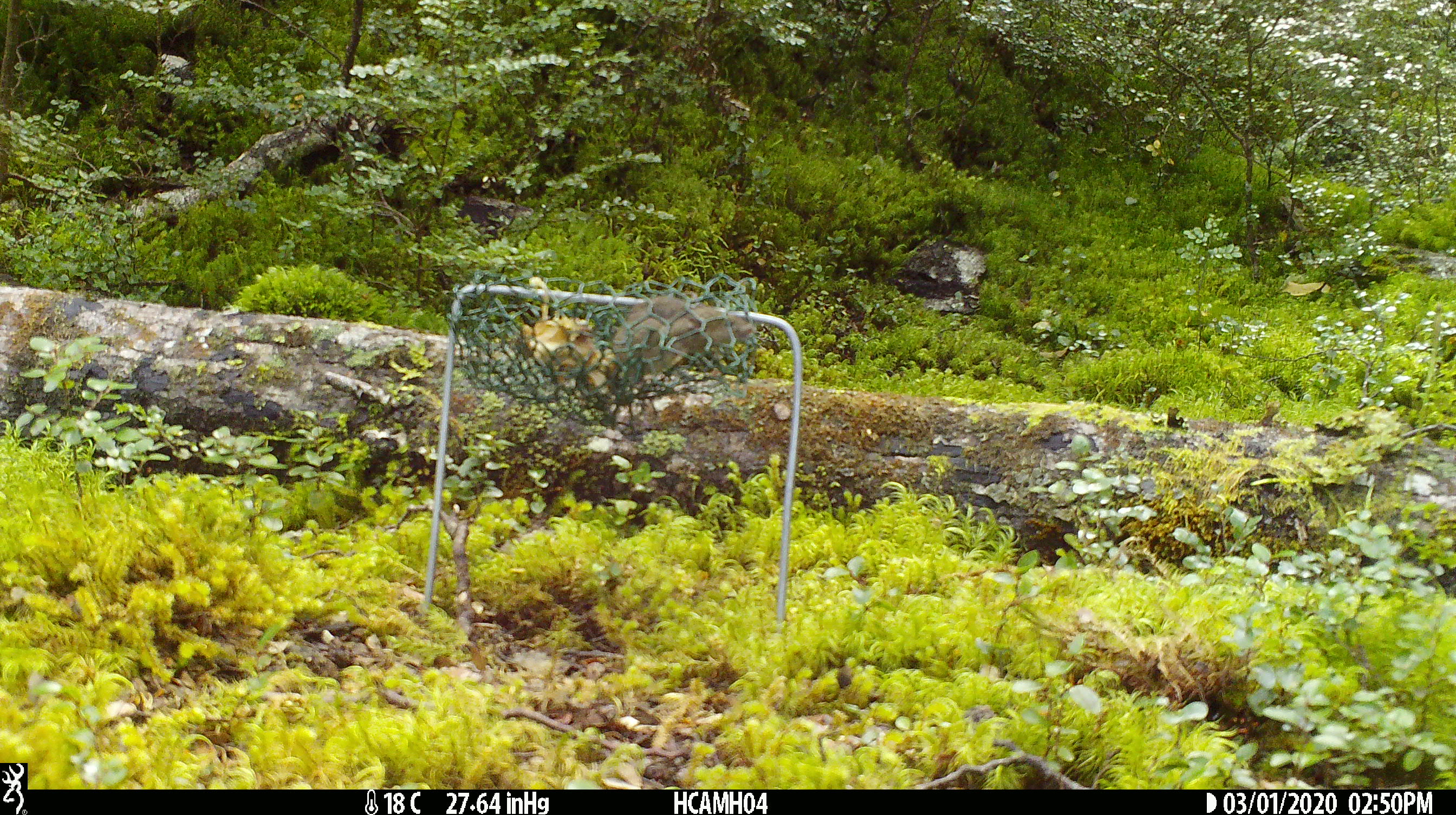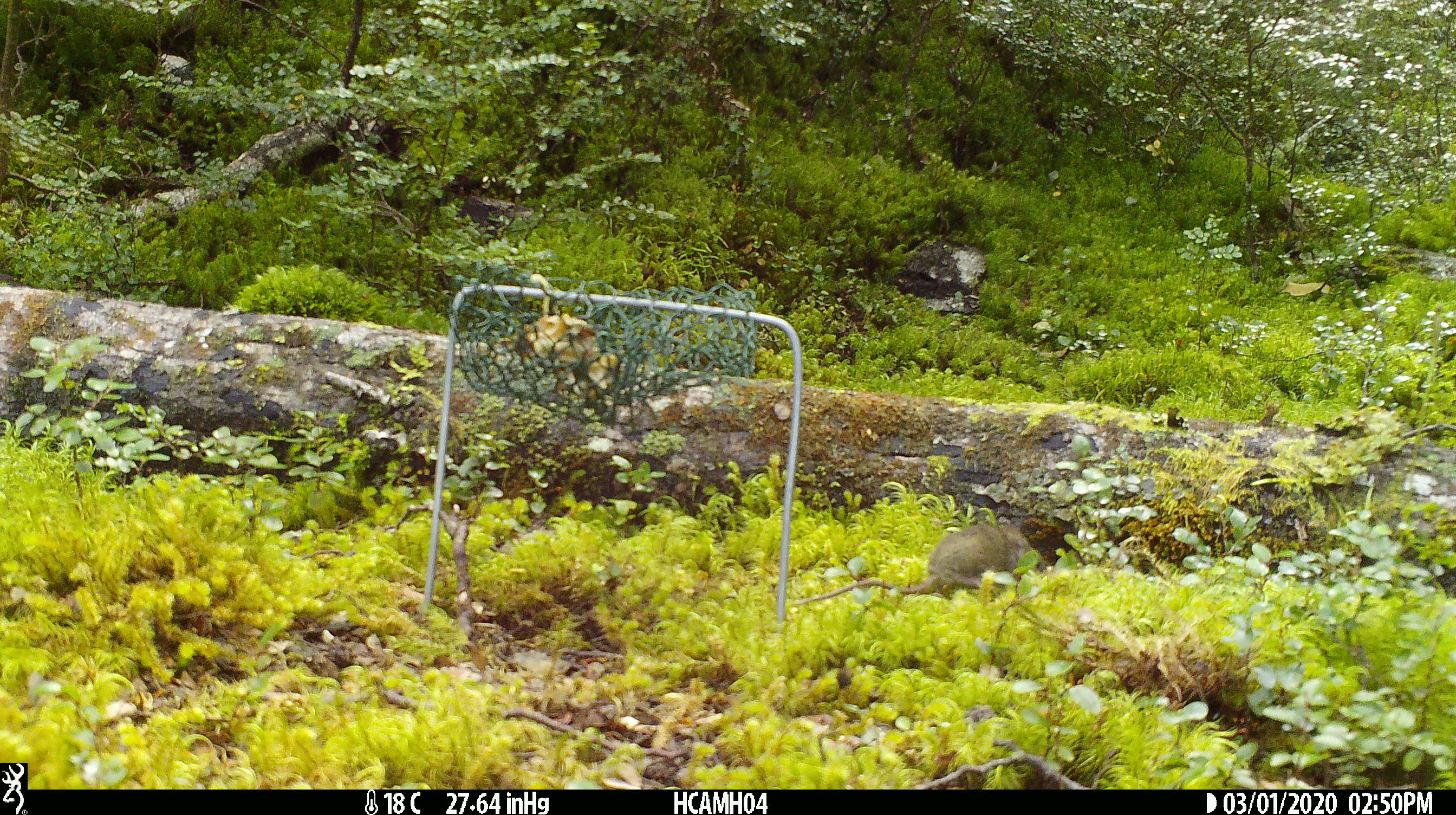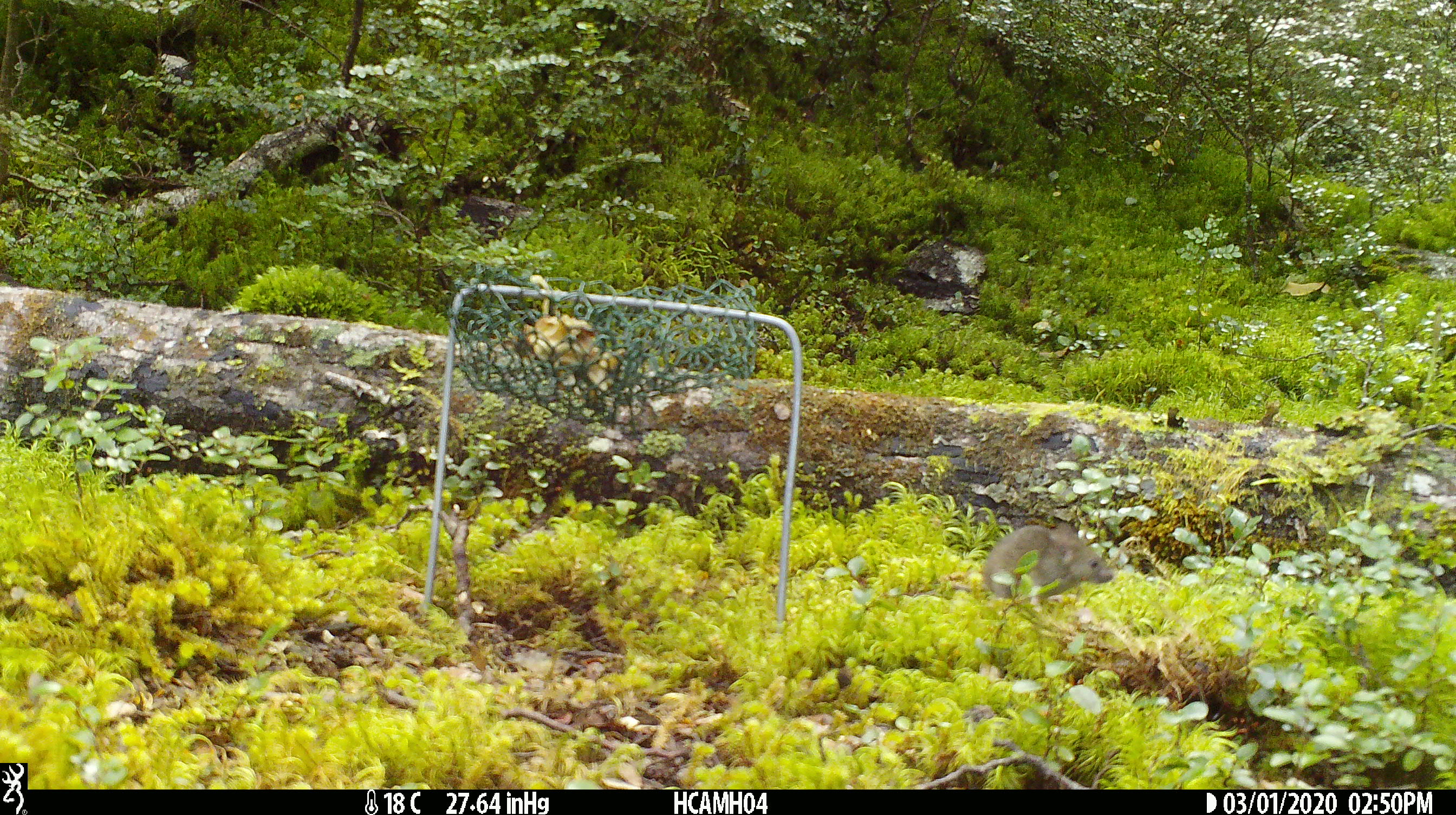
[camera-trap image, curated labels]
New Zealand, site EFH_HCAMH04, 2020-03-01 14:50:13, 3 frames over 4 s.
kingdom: Animalia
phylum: Chordata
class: Mammalia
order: Rodentia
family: Muridae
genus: Mus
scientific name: Mus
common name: mouse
Mouse (Mus).